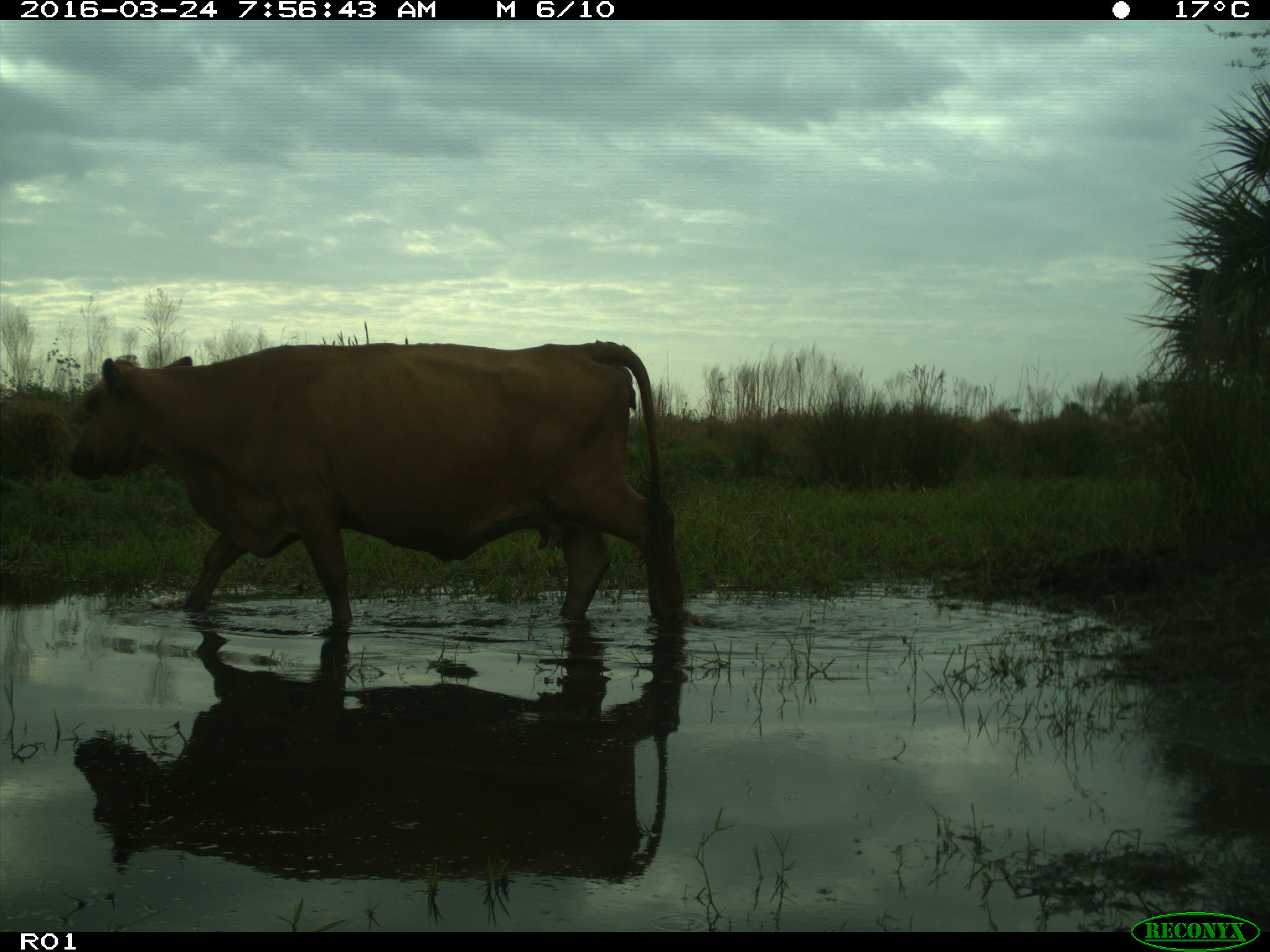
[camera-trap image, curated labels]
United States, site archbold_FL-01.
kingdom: Animalia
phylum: Chordata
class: Mammalia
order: Artiodactyla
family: Bovidae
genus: Bos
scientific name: Bos taurus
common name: domestic cow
Bos taurus (domestic cow).